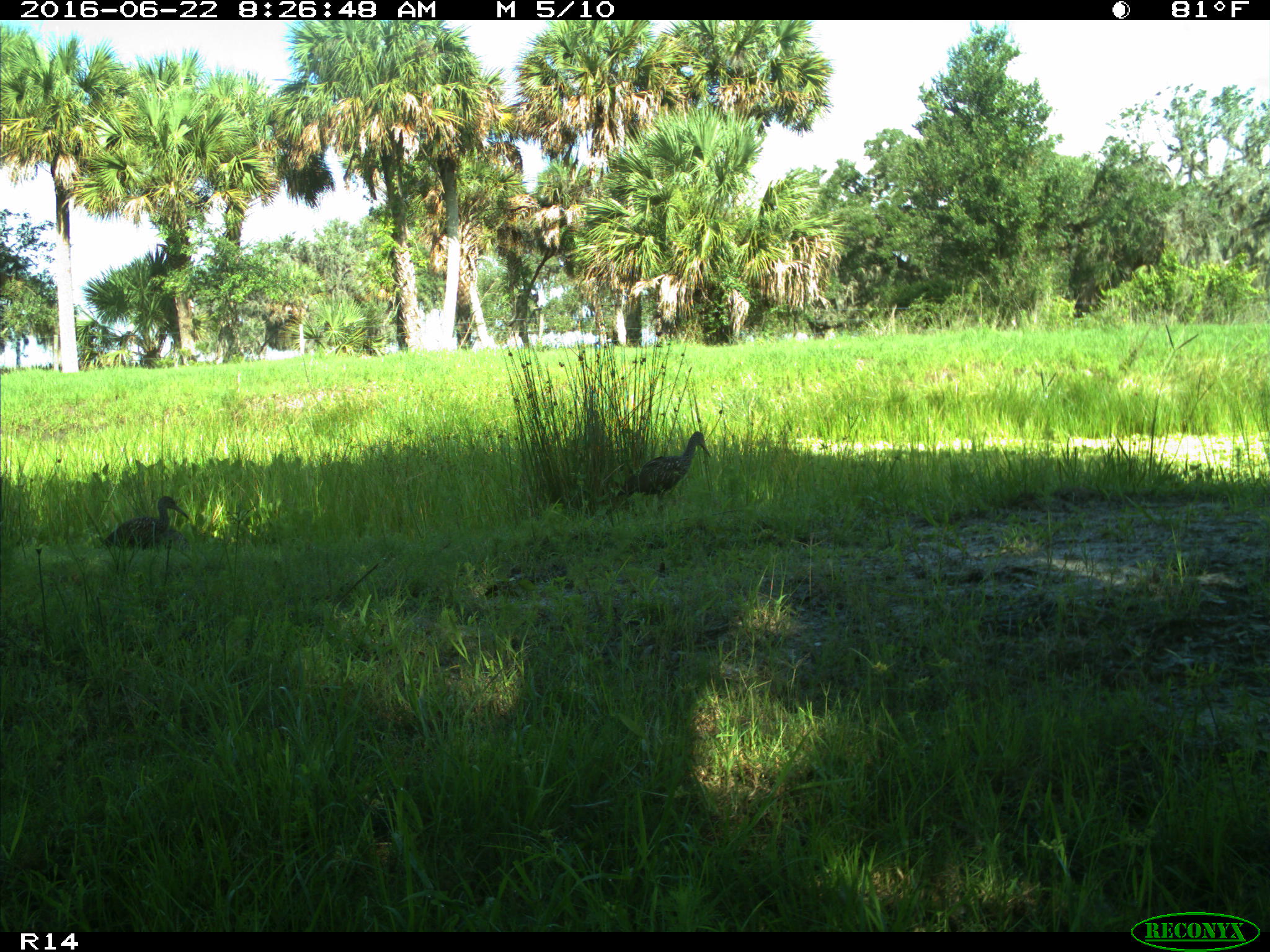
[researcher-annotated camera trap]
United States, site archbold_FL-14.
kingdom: Animalia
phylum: Chordata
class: Aves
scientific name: Aves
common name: birds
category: unidentified bird